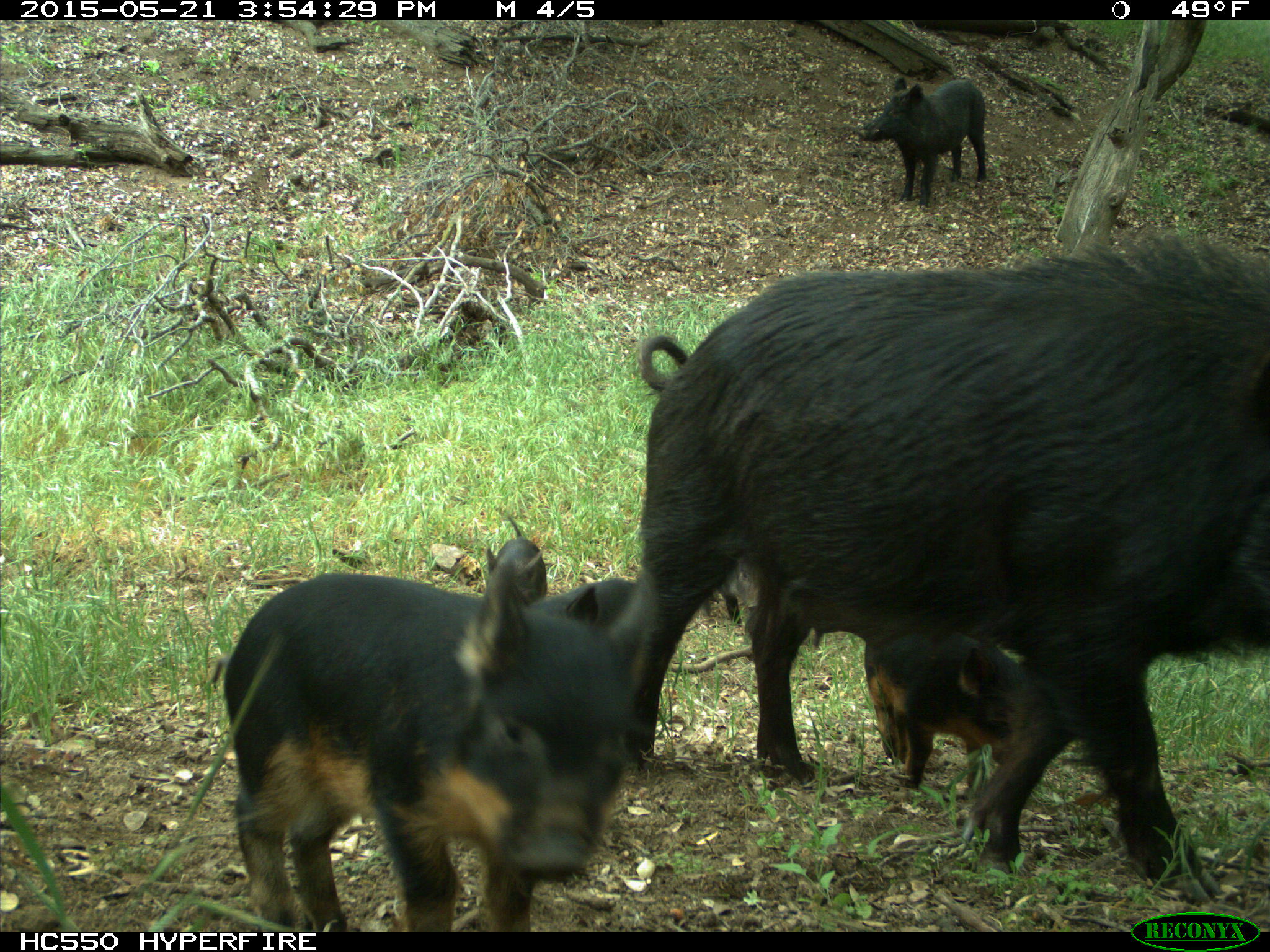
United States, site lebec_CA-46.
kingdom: Animalia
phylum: Chordata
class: Mammalia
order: Artiodactyla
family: Suidae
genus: Sus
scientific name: Sus scrofa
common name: wild boar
Sus scrofa (wild boar).